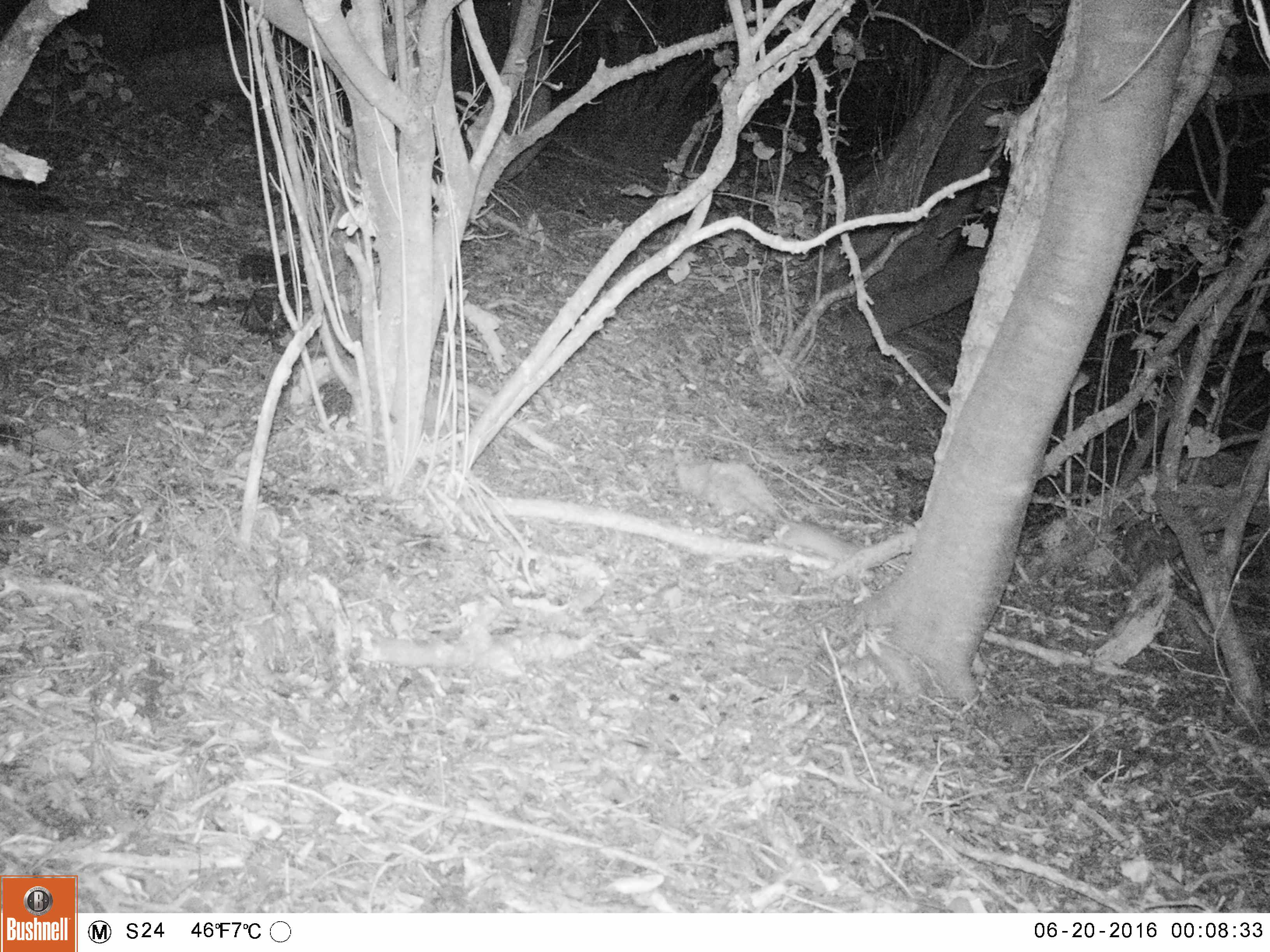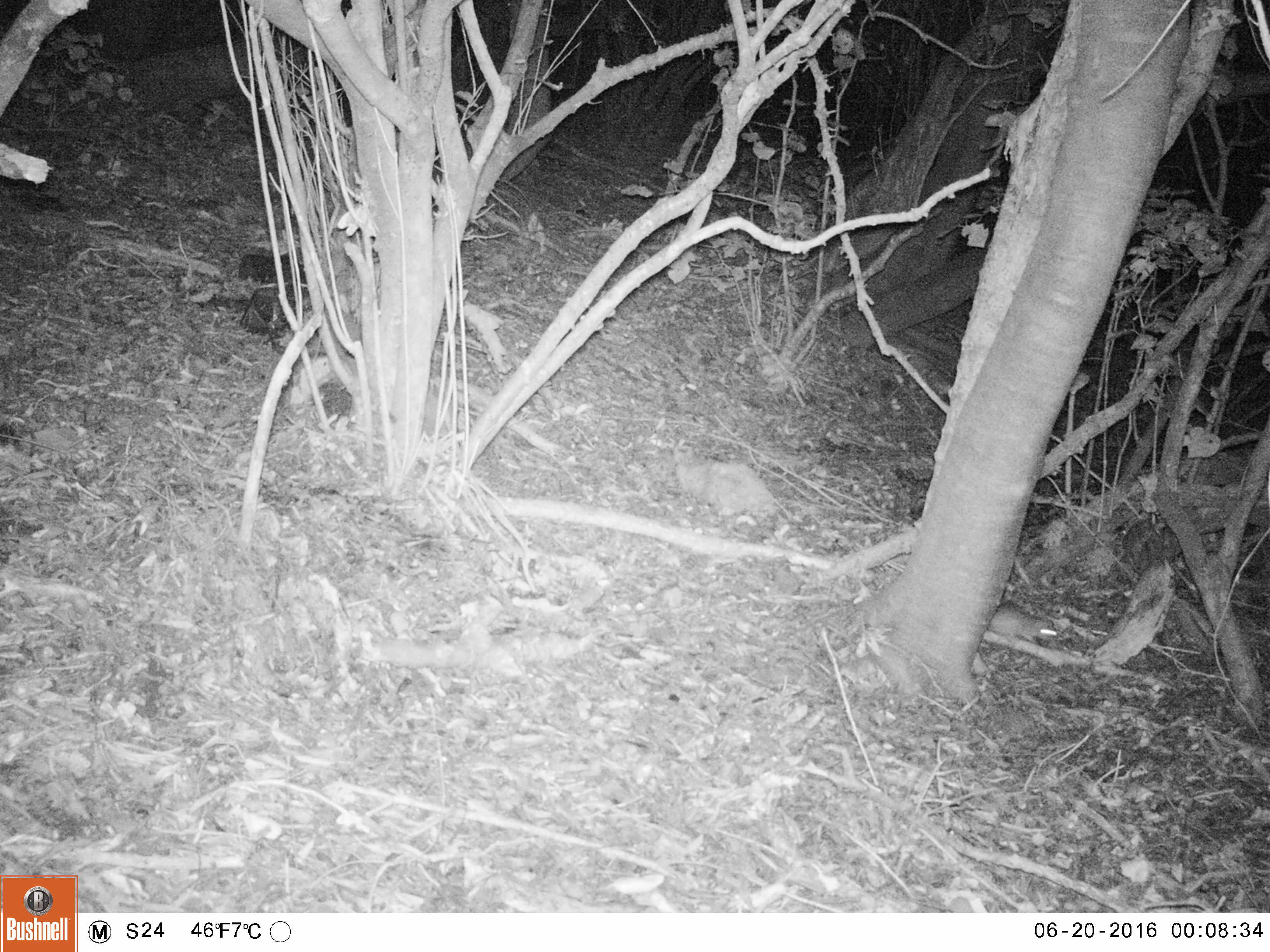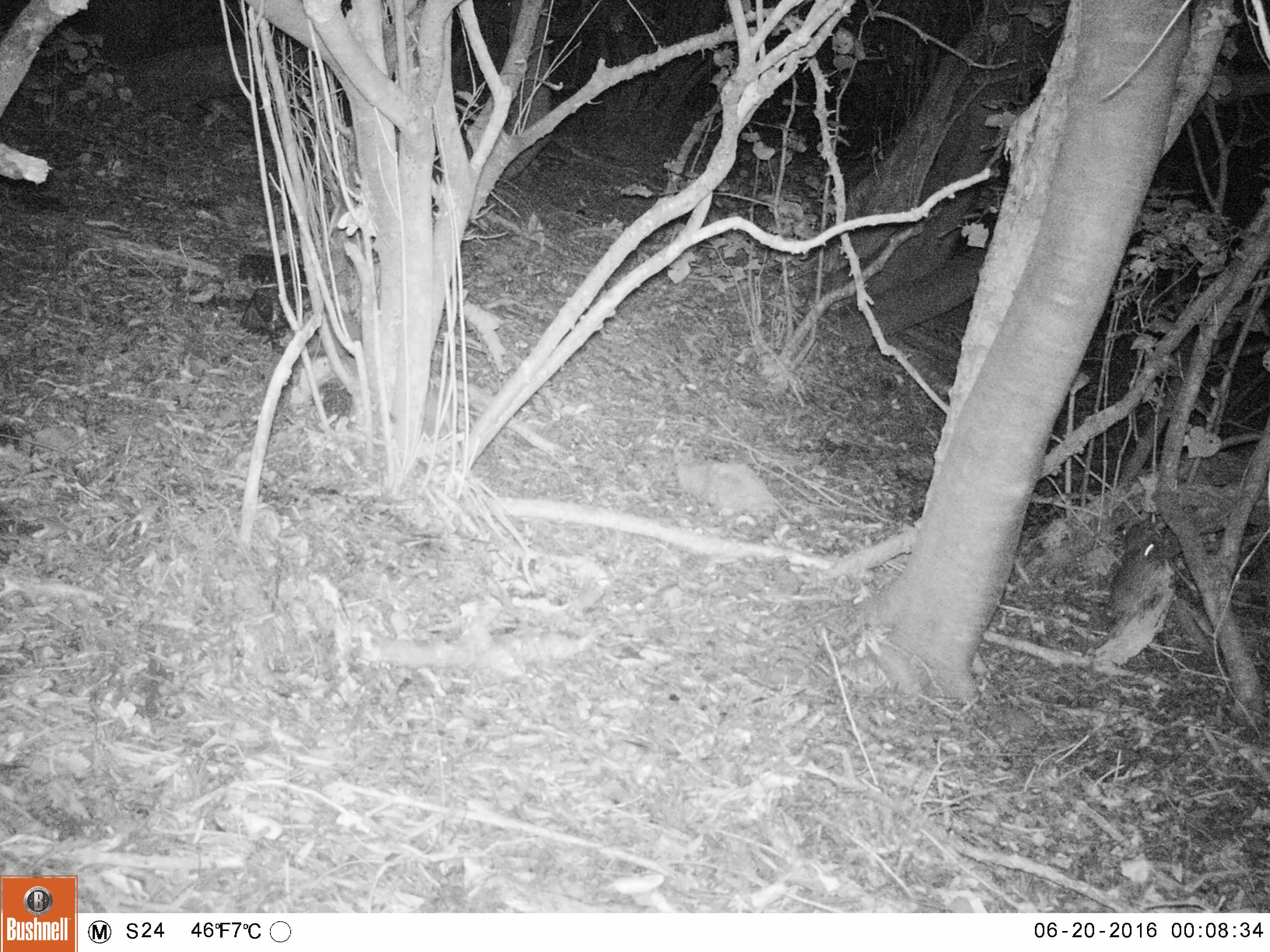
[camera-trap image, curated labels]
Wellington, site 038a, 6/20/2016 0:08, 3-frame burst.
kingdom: Animalia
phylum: Chordata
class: Mammalia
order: Rodentia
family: Muridae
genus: Rattus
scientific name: Rattus rattus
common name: ship rat